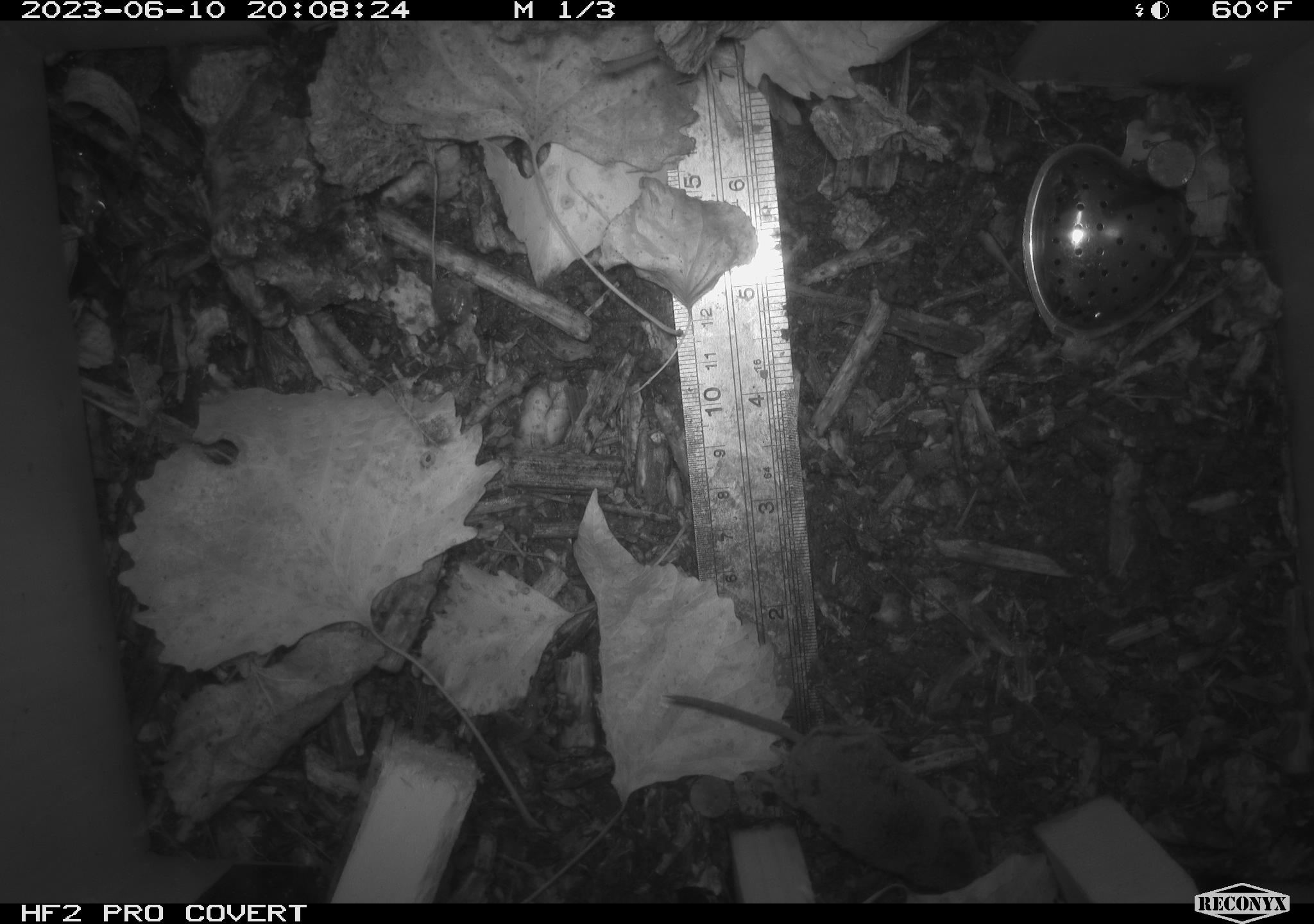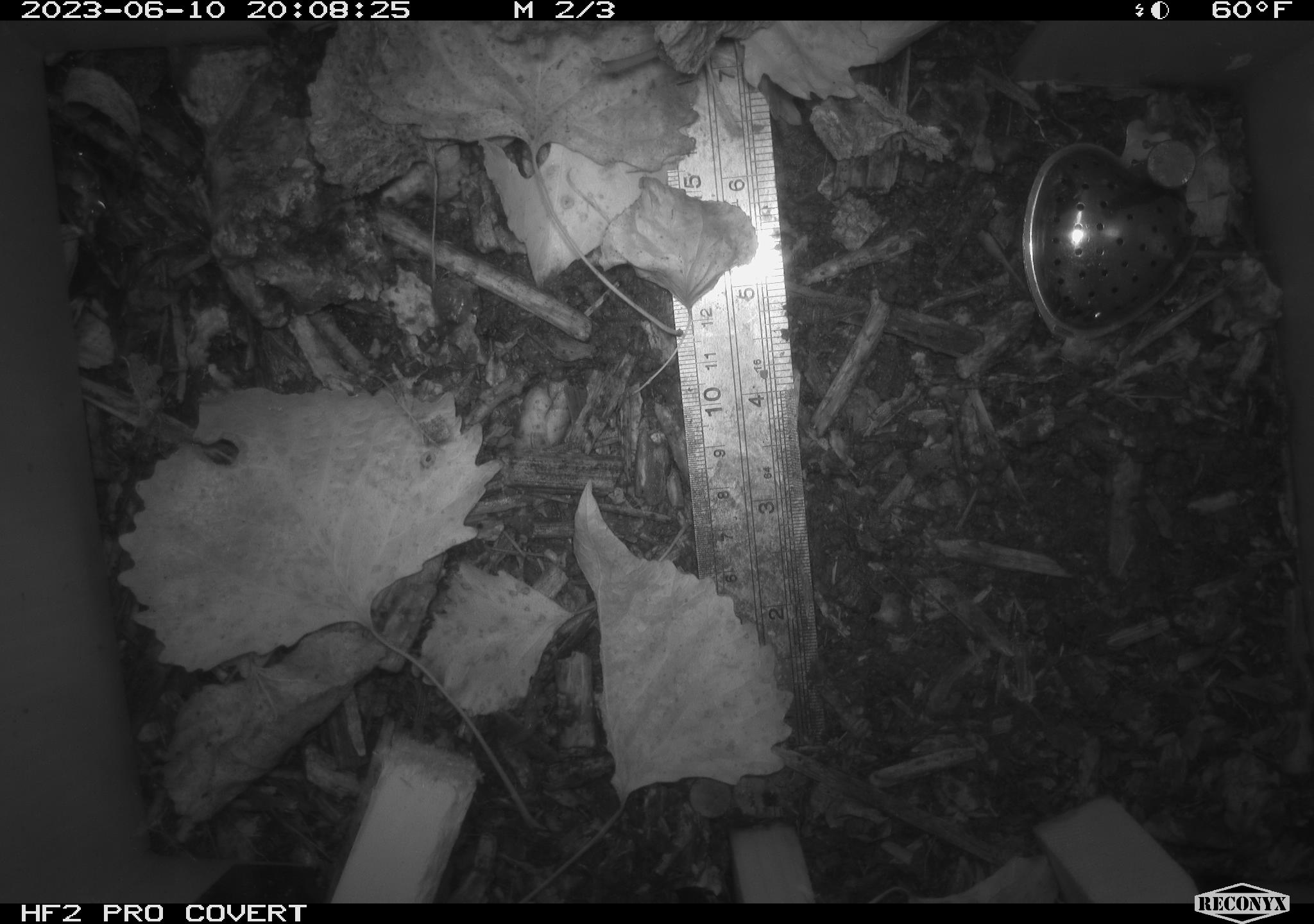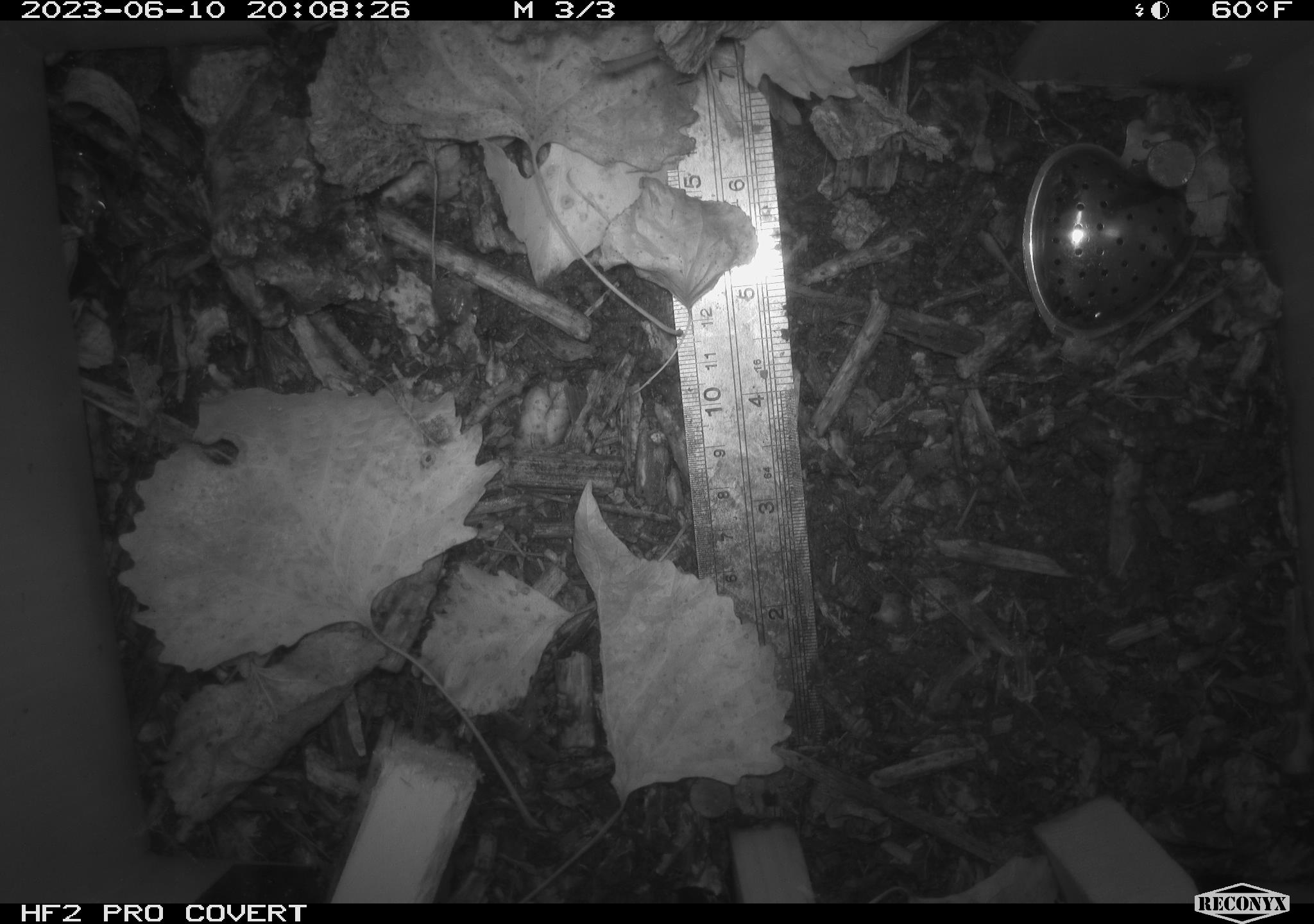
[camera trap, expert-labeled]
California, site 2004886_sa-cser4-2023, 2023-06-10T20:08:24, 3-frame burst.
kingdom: Animalia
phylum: Chordata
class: Mammalia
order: Rodentia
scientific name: Rodentia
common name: mouse species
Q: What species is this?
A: Mouse species (Rodentia).